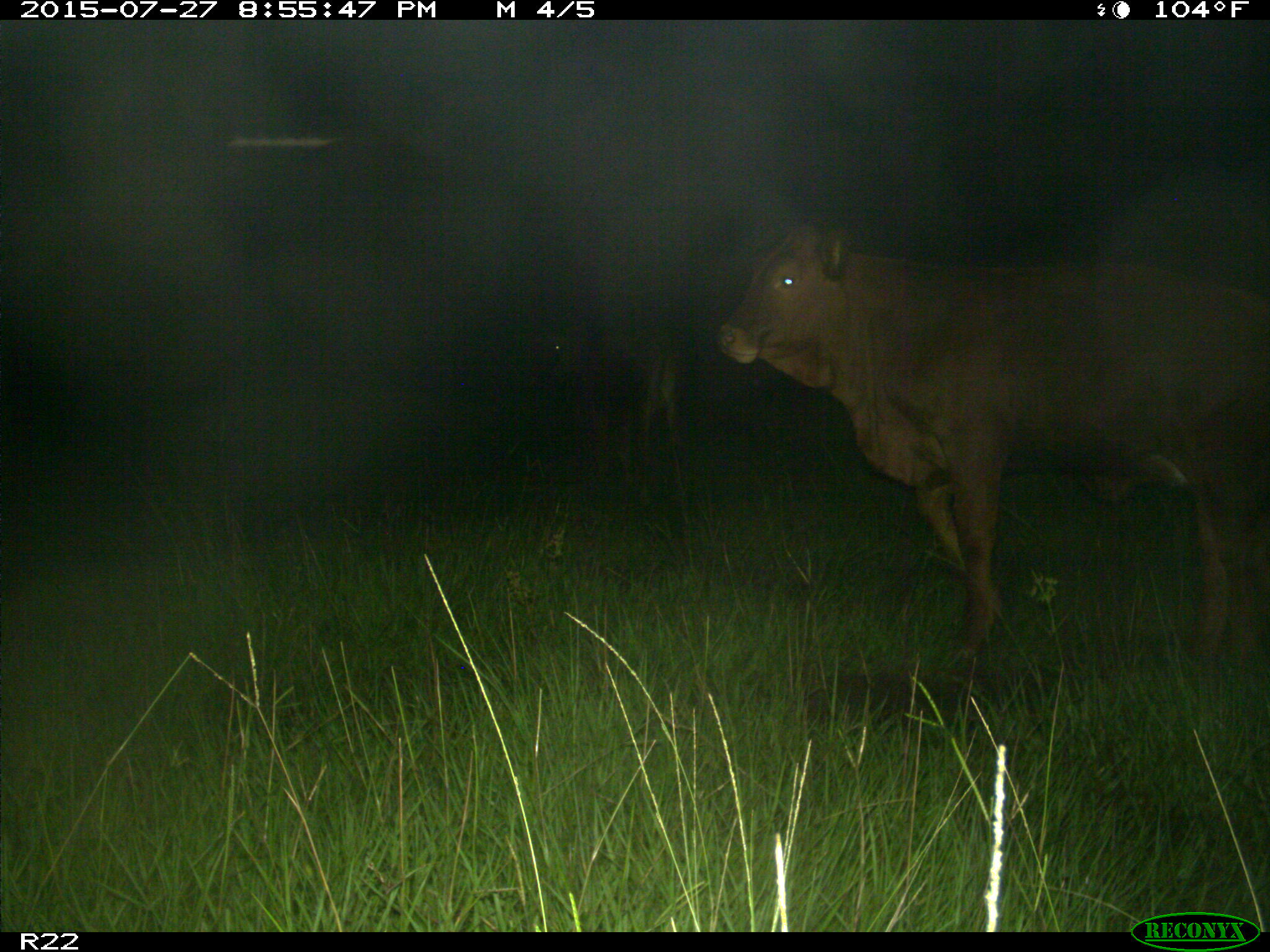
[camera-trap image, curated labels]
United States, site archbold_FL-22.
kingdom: Animalia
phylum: Chordata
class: Mammalia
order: Artiodactyla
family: Bovidae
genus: Bos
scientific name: Bos taurus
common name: domestic cow